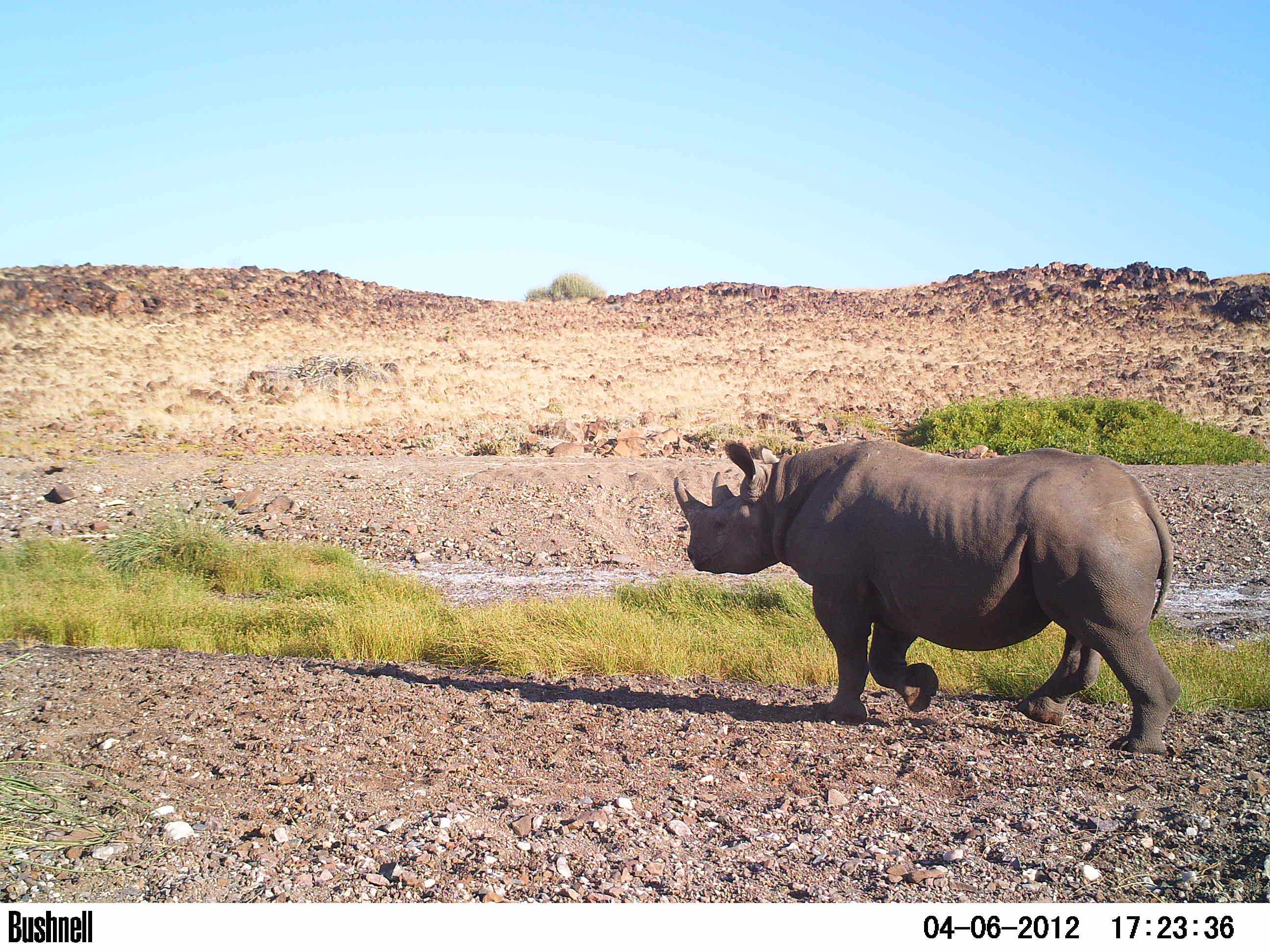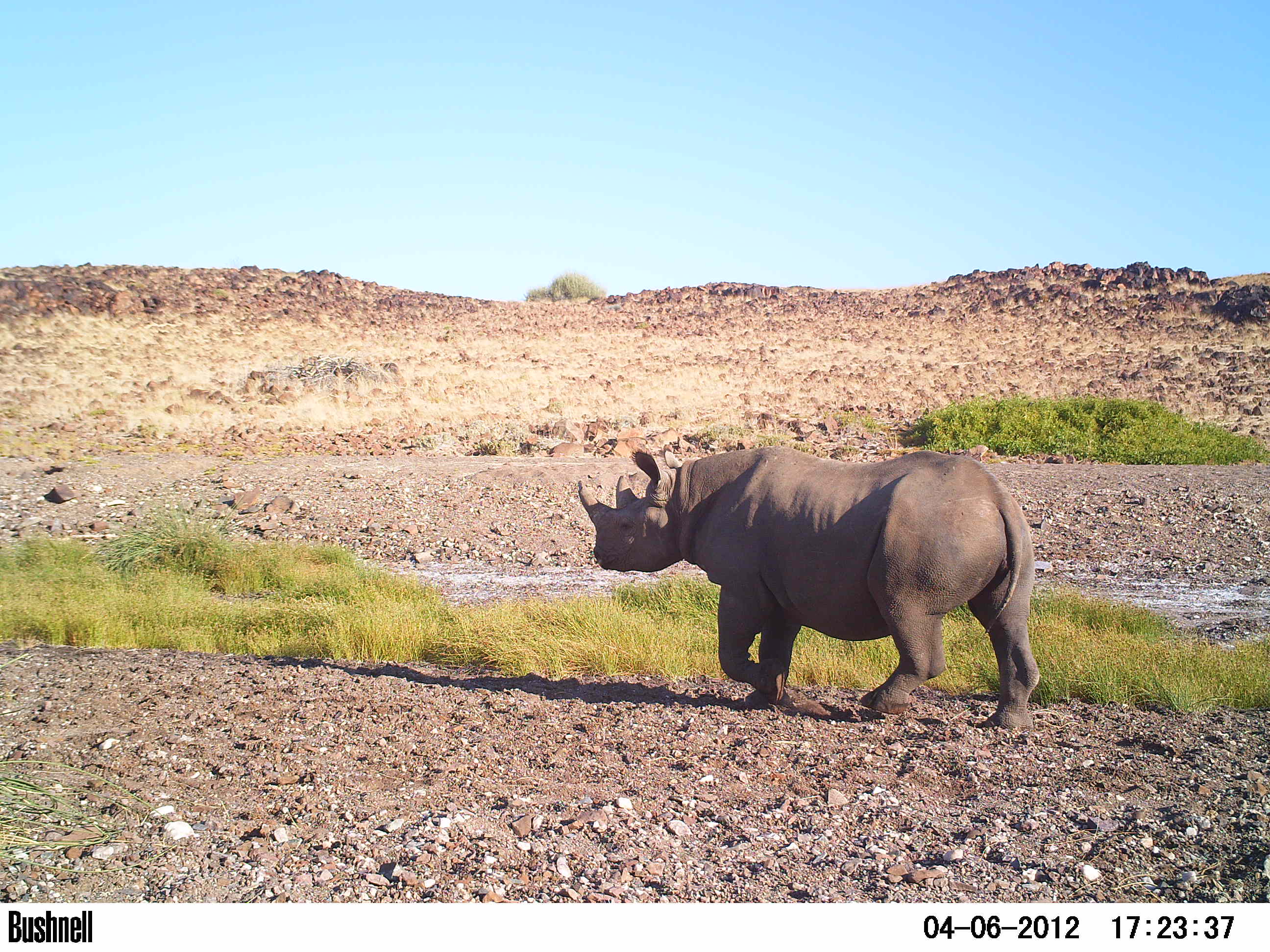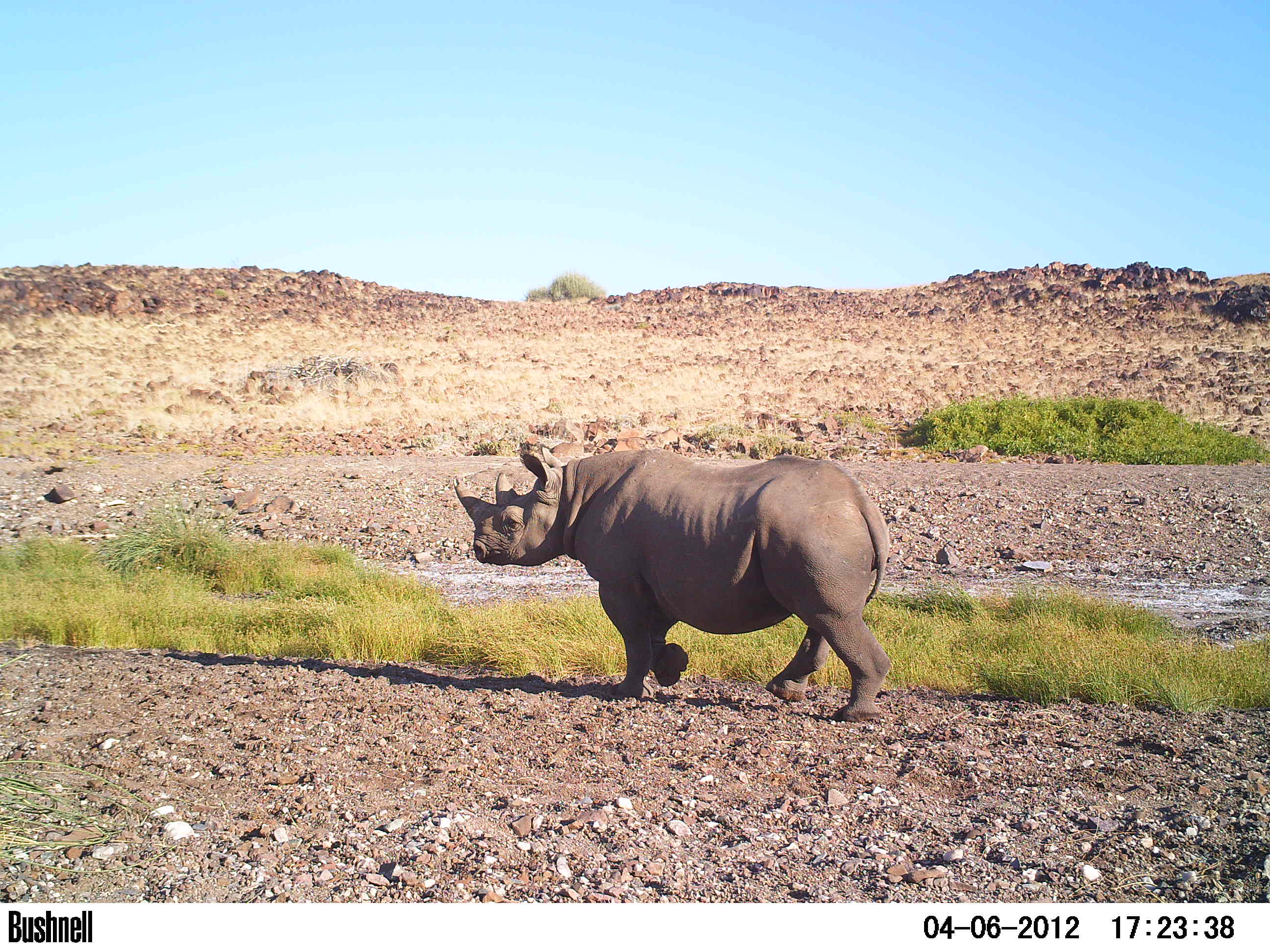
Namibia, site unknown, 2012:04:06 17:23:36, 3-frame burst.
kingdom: Animalia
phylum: Chordata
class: Mammalia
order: Perissodactyla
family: Rhinocerotidae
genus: Diceros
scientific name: Diceros bicornis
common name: black rhinoceros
Diceros bicornis (black rhinoceros).